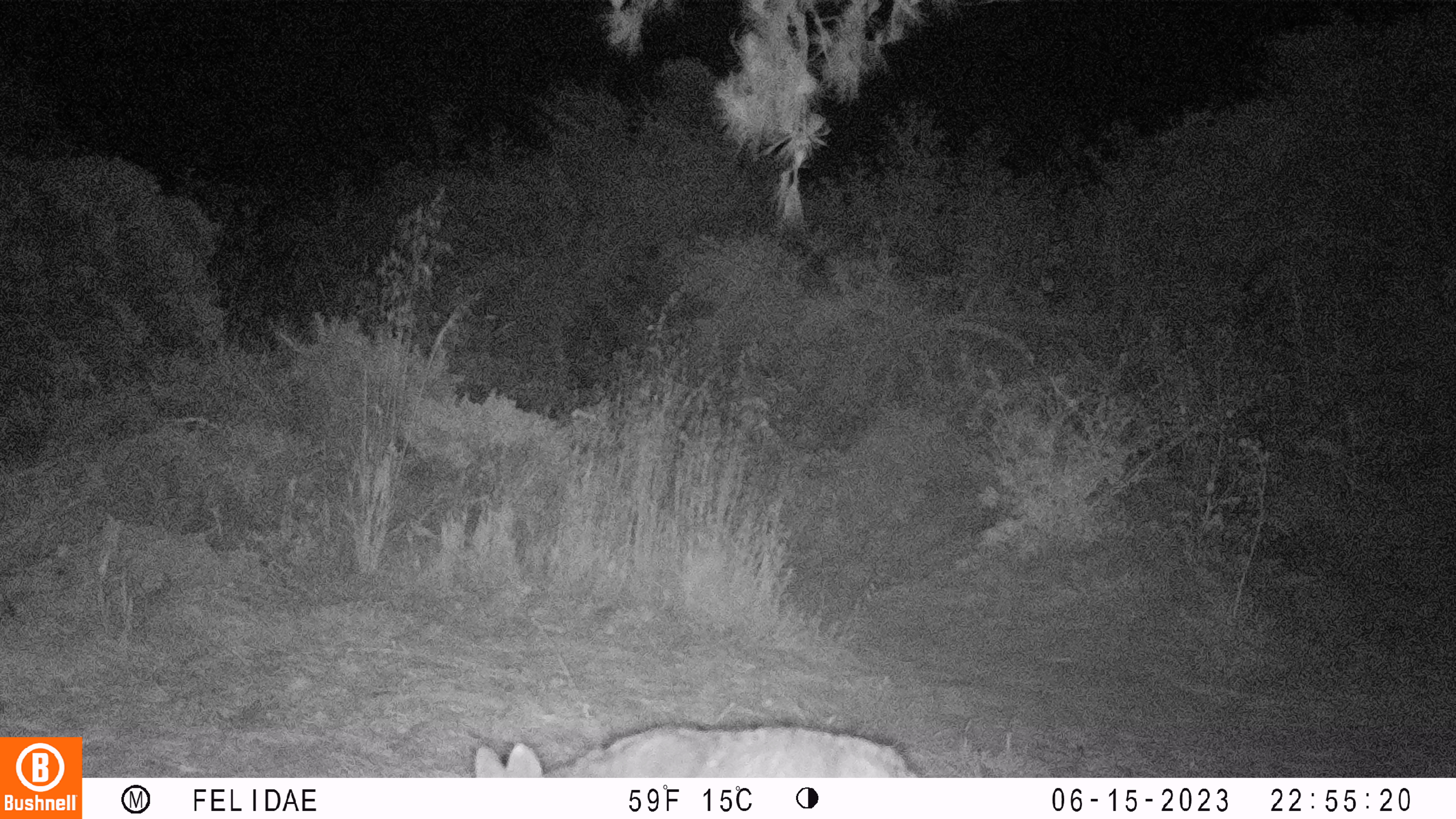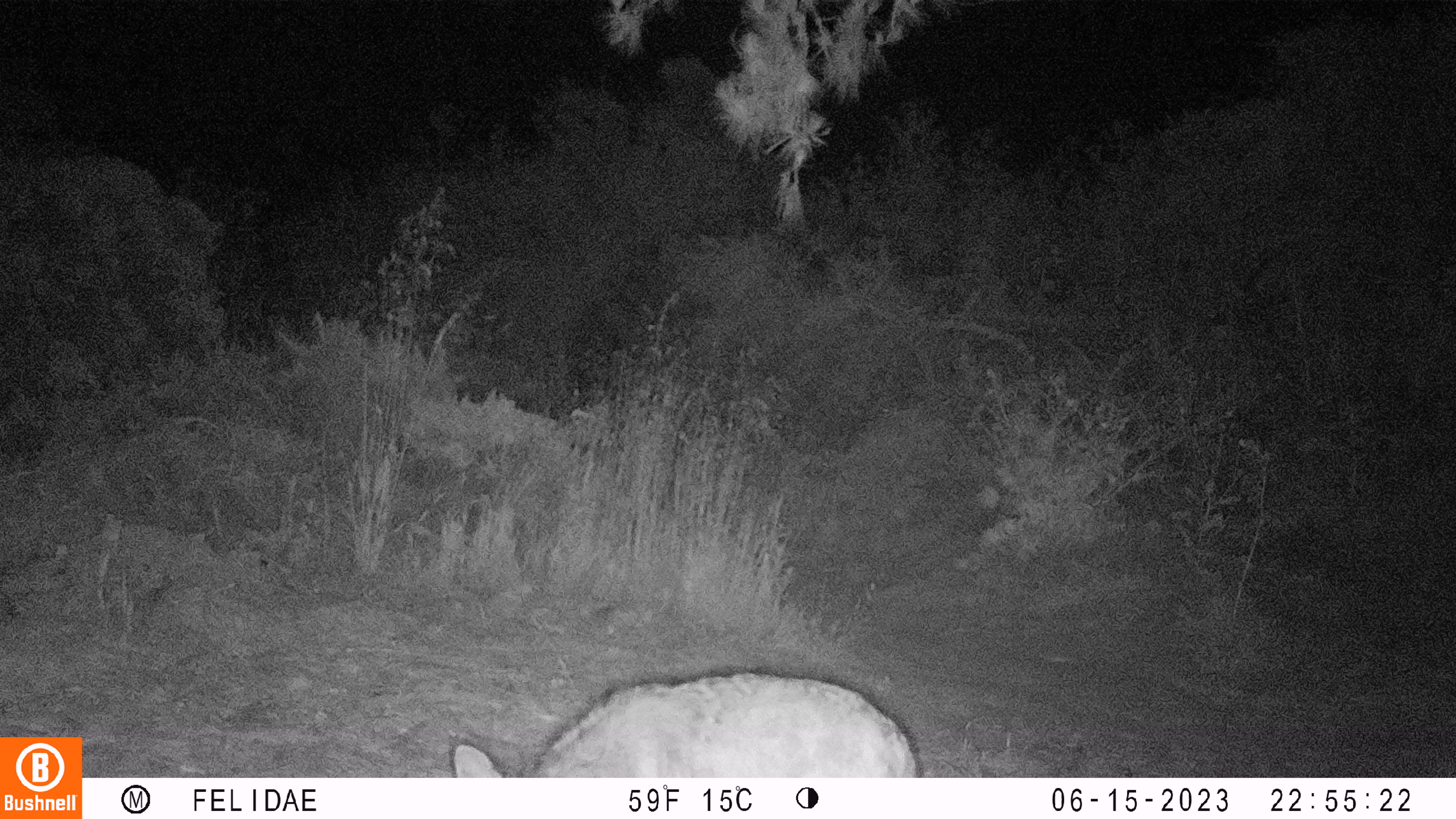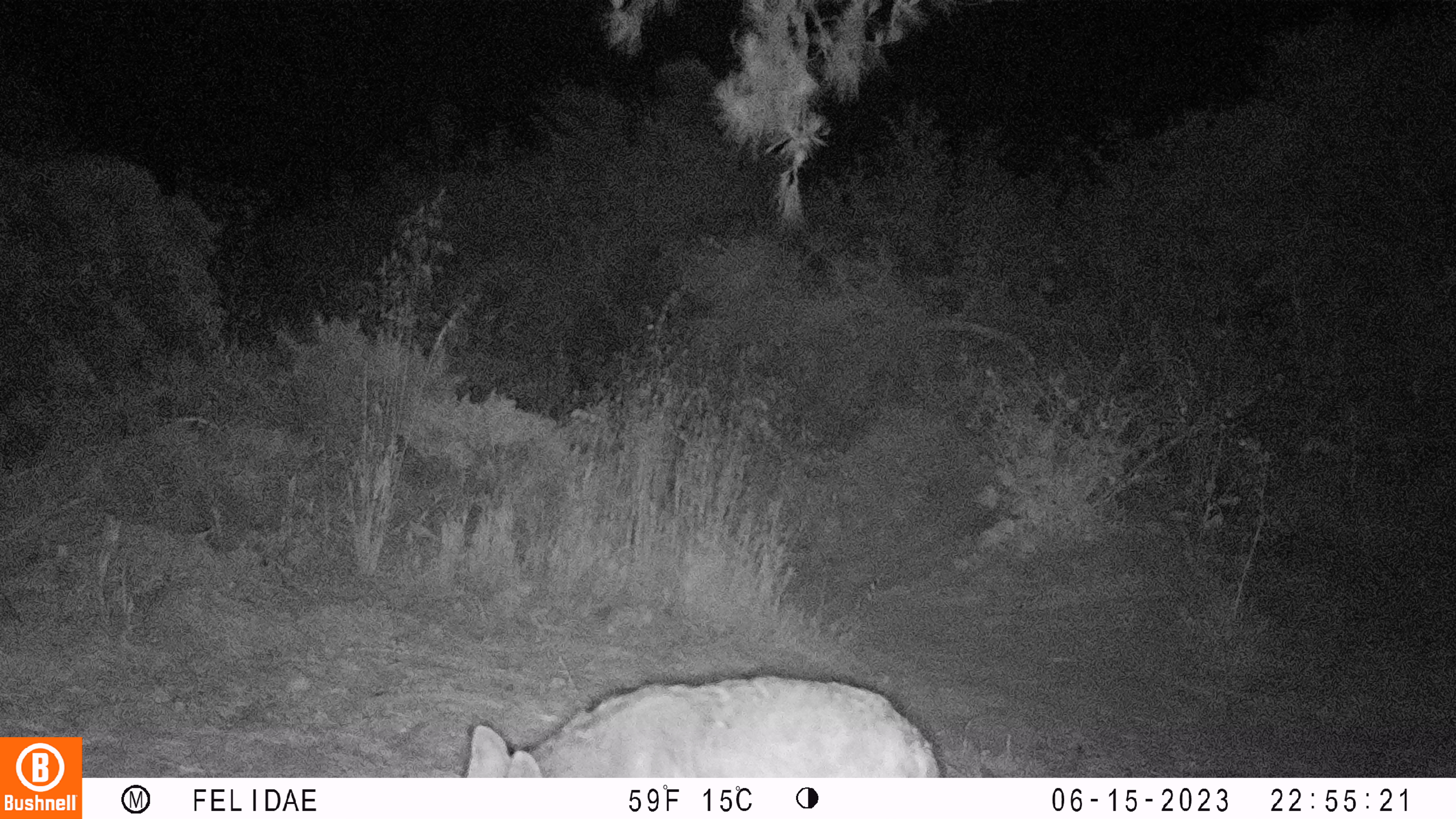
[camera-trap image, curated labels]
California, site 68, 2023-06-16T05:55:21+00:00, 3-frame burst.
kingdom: Animalia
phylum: Chordata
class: Mammalia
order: Carnivora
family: Canidae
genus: Canis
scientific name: Canis latrans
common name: coyote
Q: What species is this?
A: Coyote (Canis latrans).